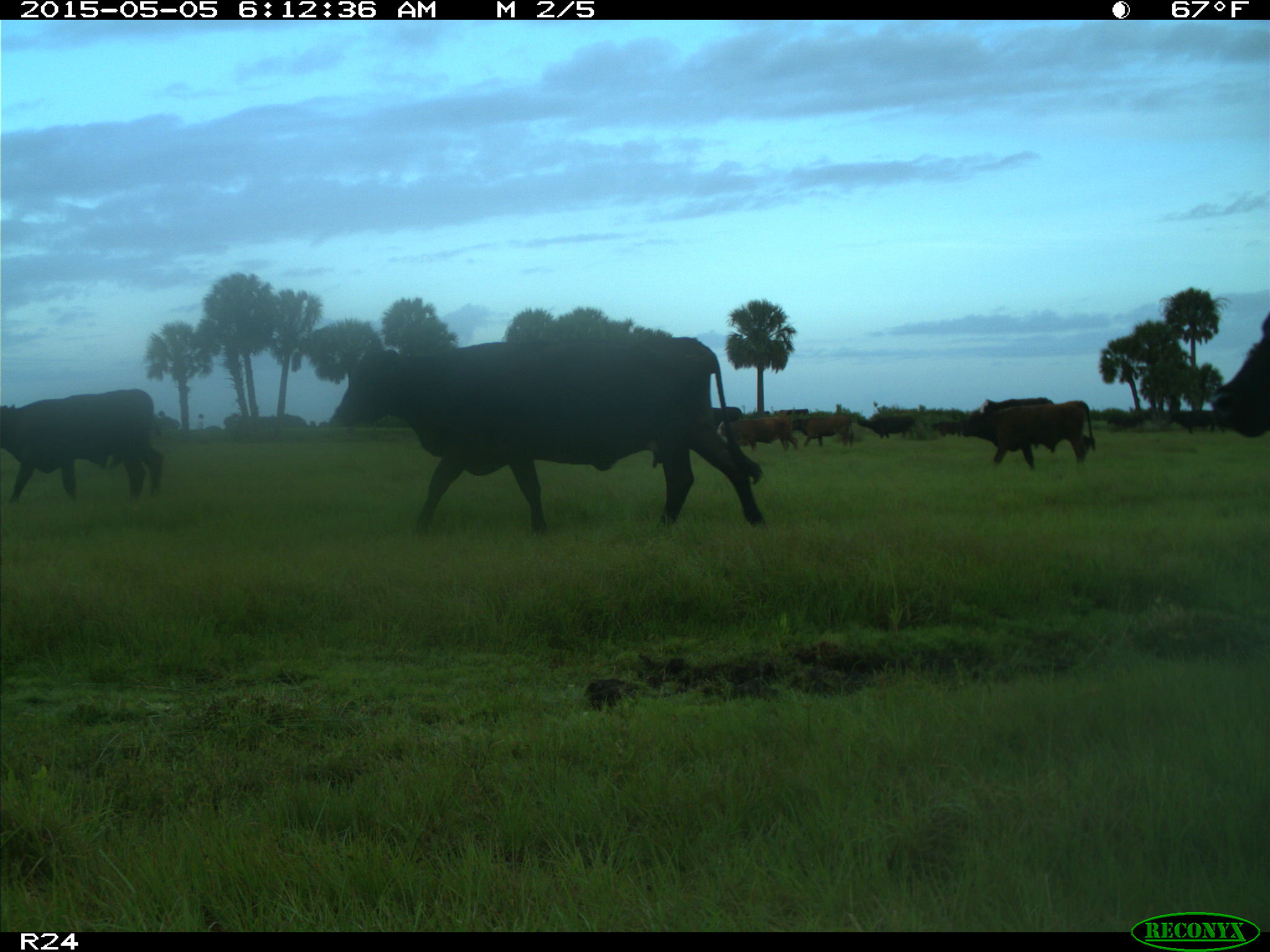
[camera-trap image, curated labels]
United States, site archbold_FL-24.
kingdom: Animalia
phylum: Chordata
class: Mammalia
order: Artiodactyla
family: Bovidae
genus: Bos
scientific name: Bos taurus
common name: domestic cow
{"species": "Bos taurus (domestic cow)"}